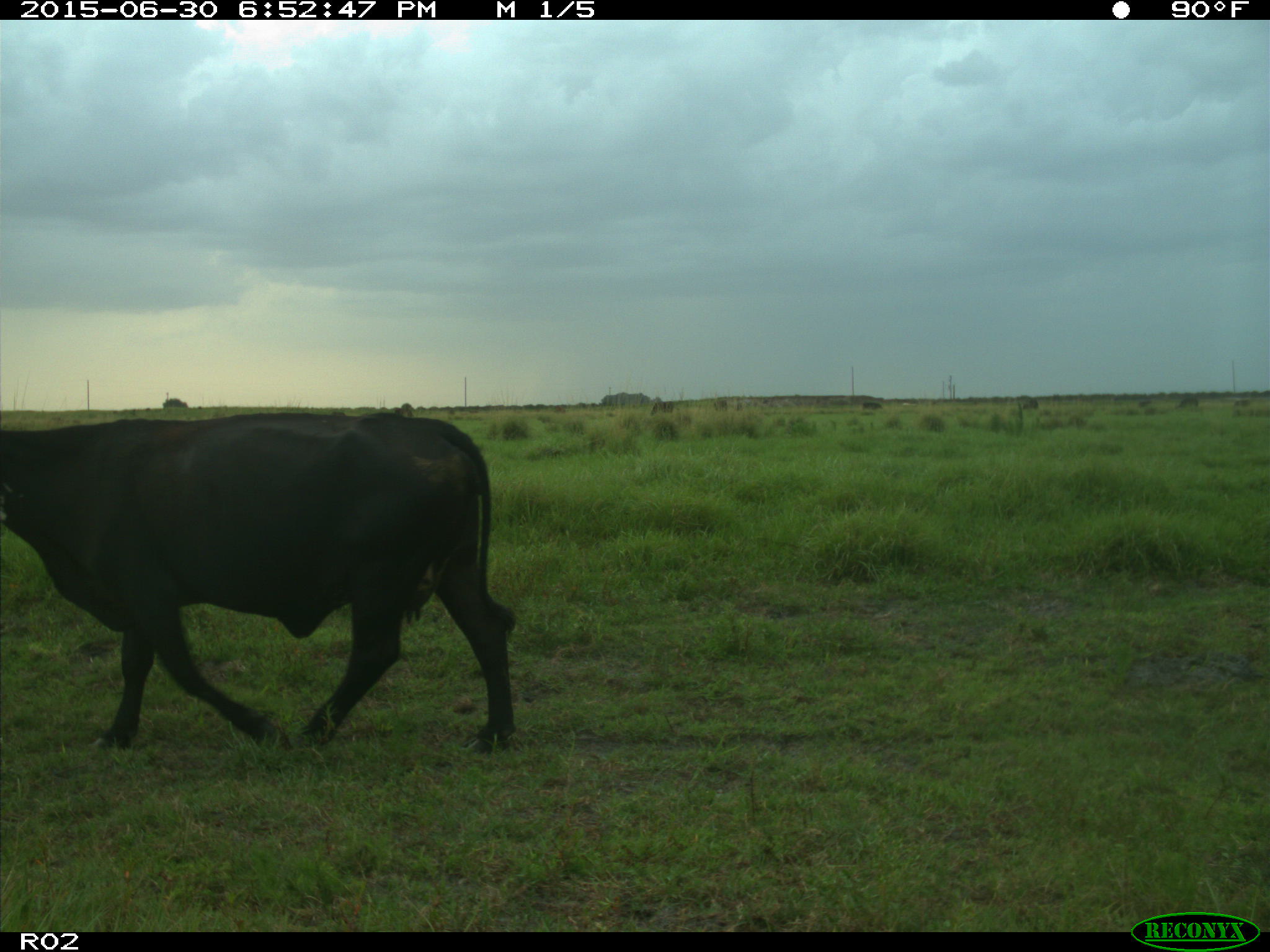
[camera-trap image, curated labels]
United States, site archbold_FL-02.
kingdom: Animalia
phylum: Chordata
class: Mammalia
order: Artiodactyla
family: Bovidae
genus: Bos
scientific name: Bos taurus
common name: domestic cow